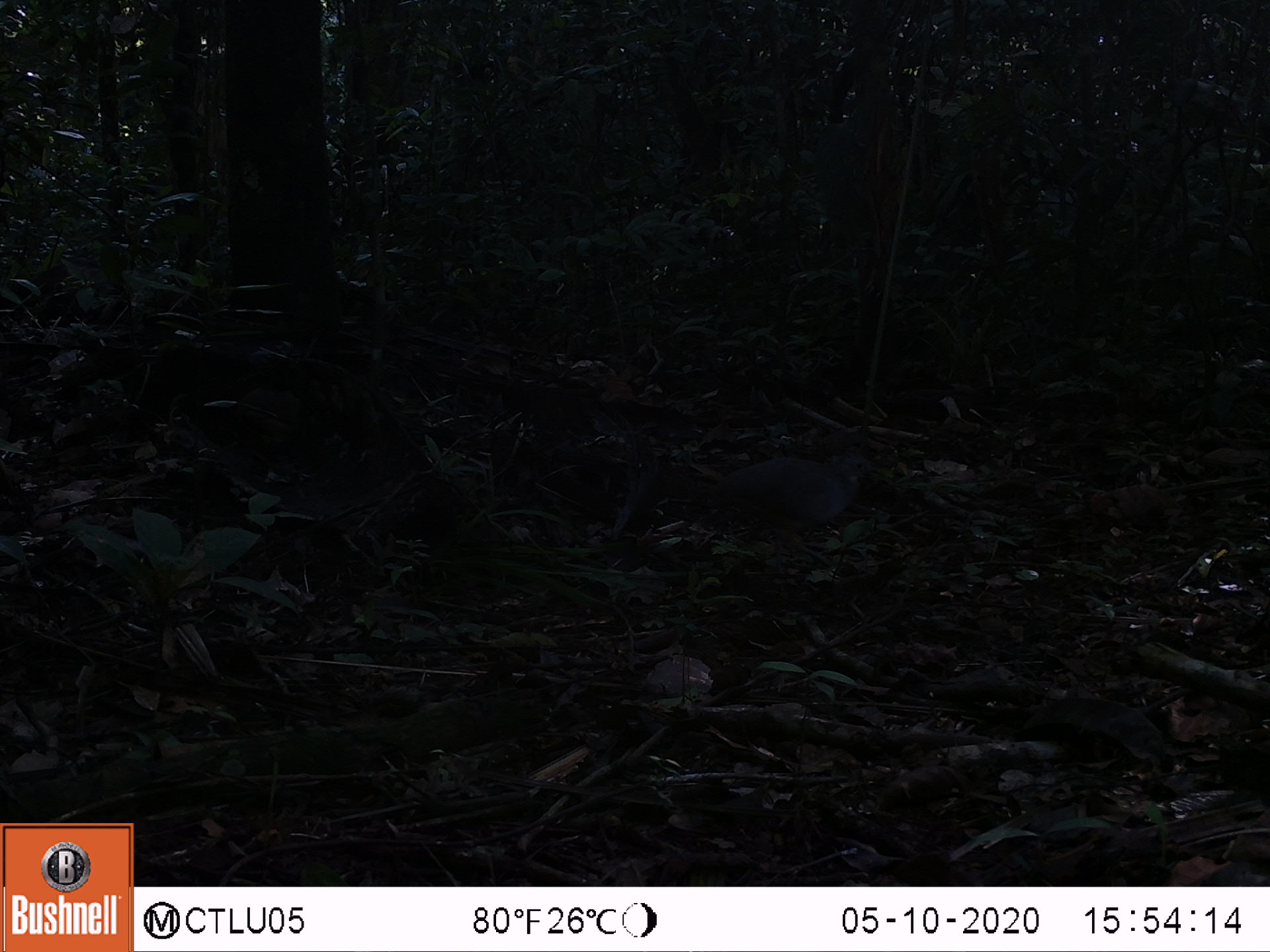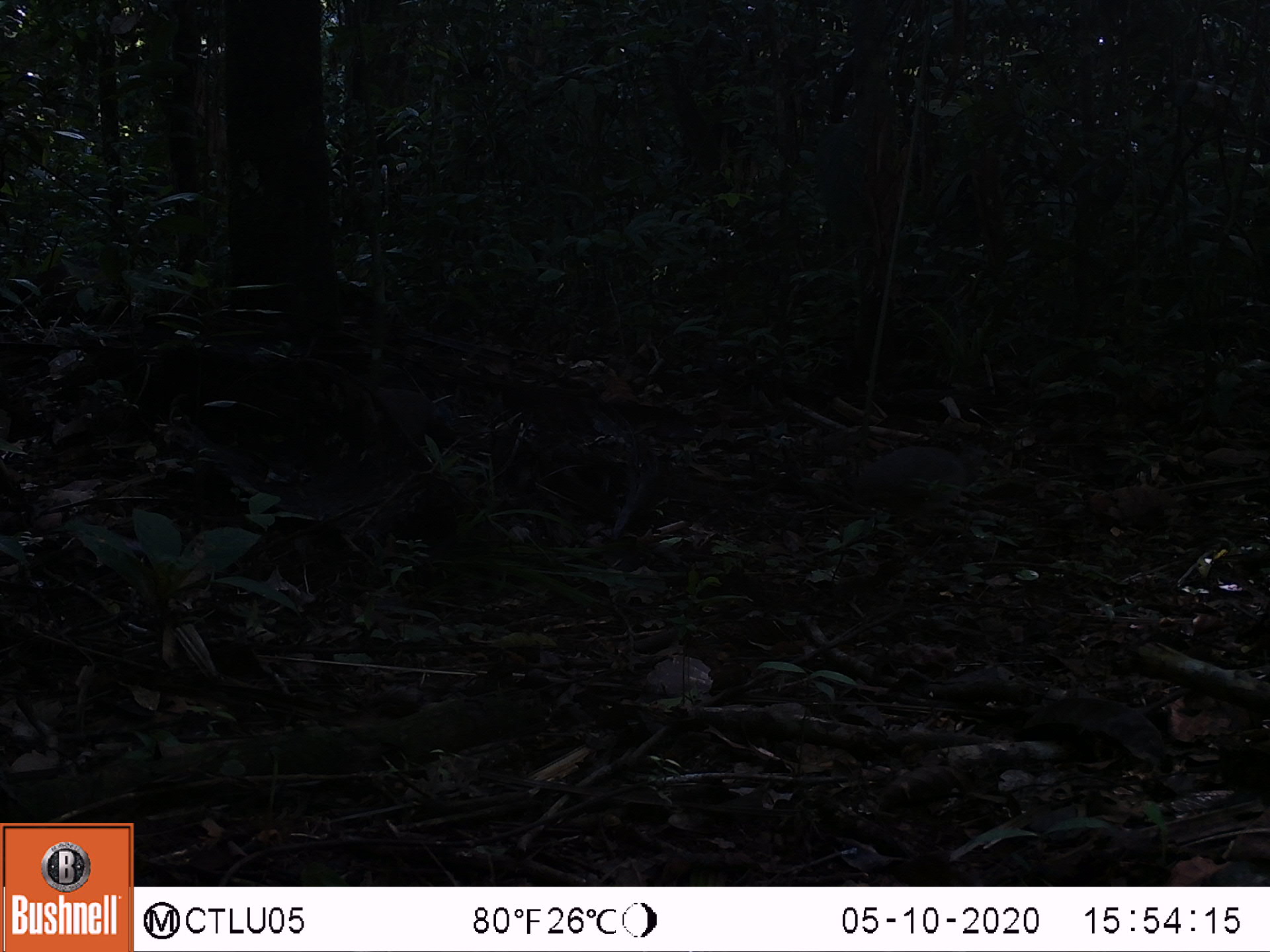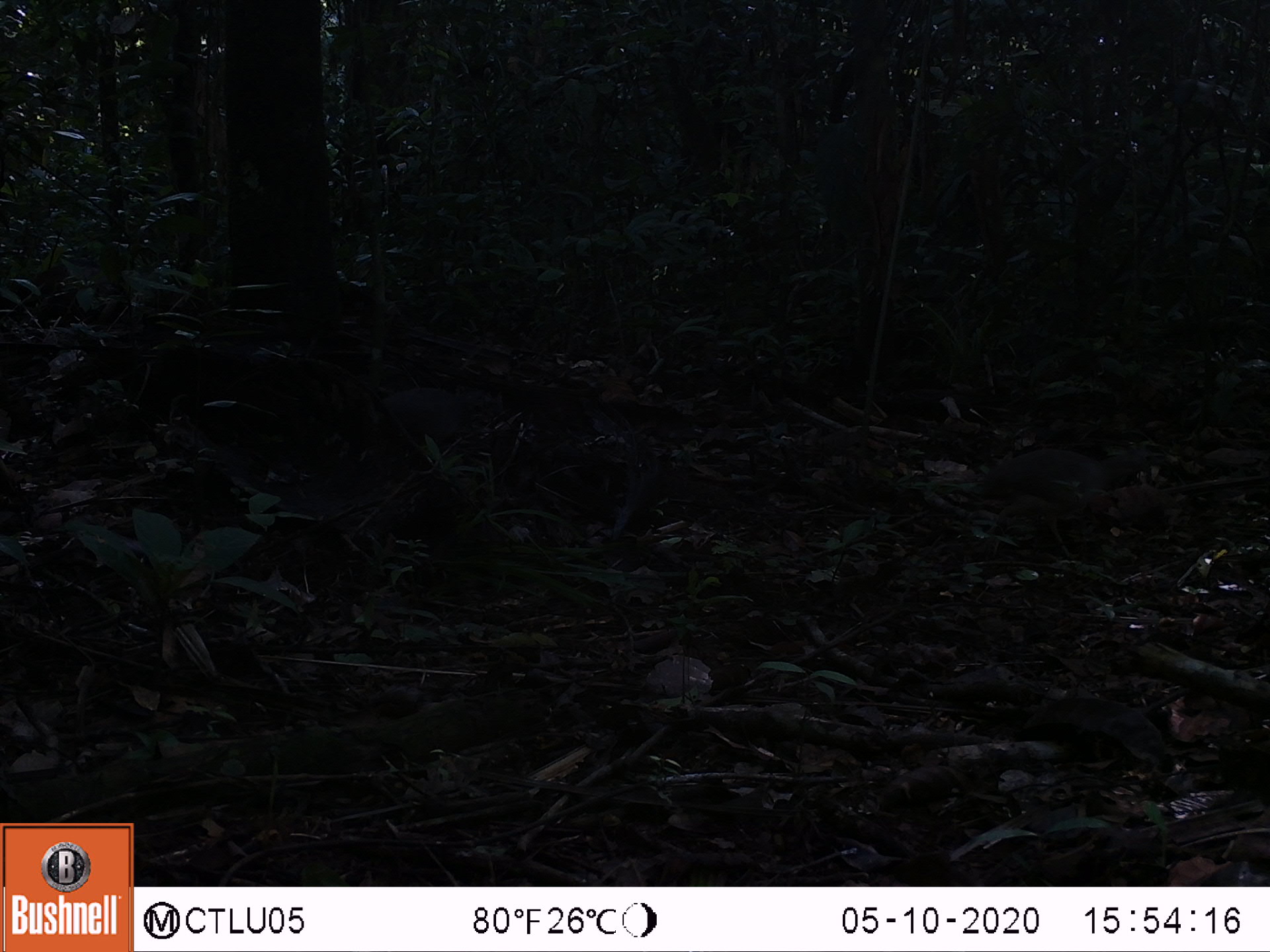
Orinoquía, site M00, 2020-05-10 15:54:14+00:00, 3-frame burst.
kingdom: Animalia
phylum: Chordata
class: Aves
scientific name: Aves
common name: bird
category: unknown bird